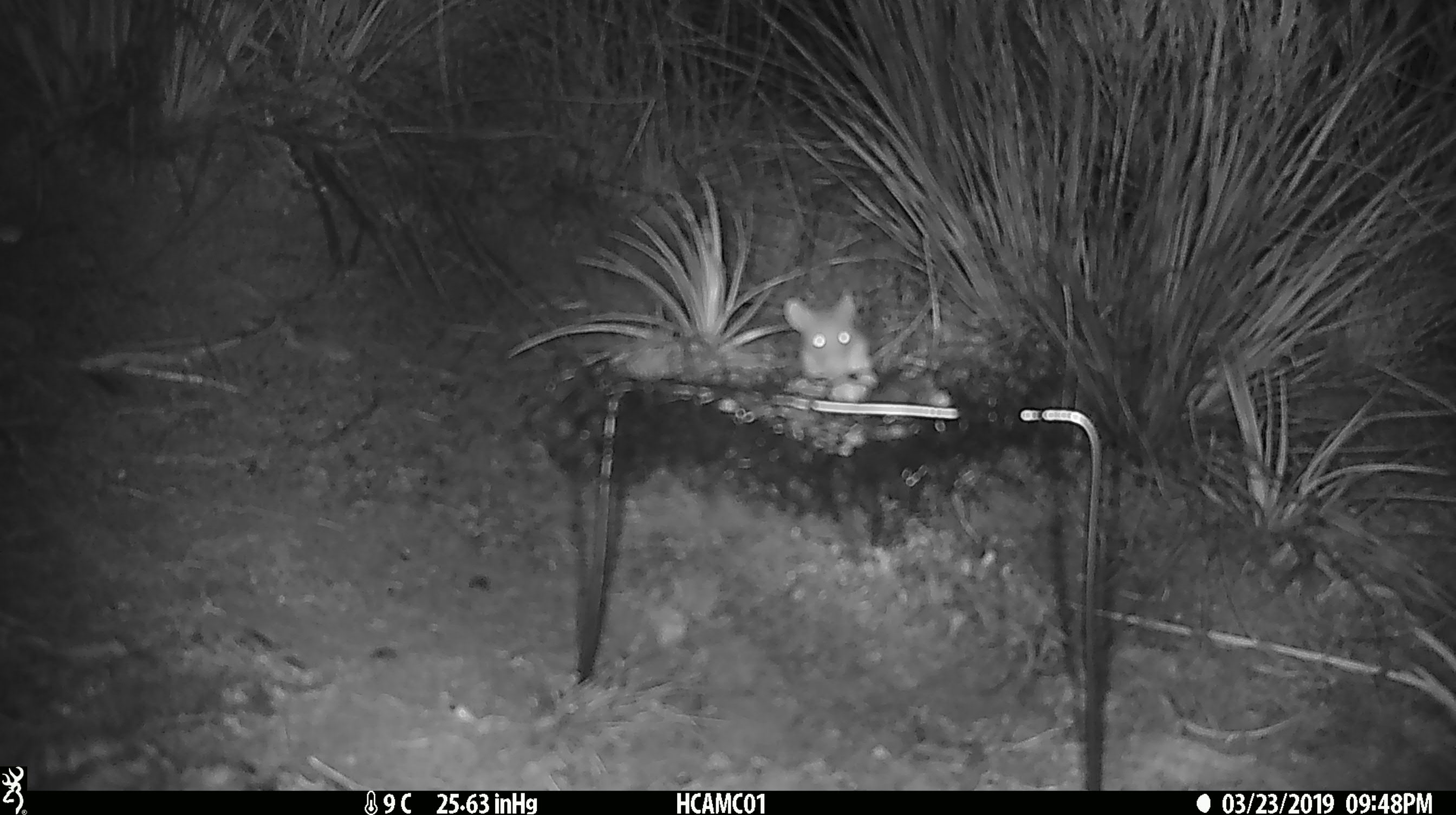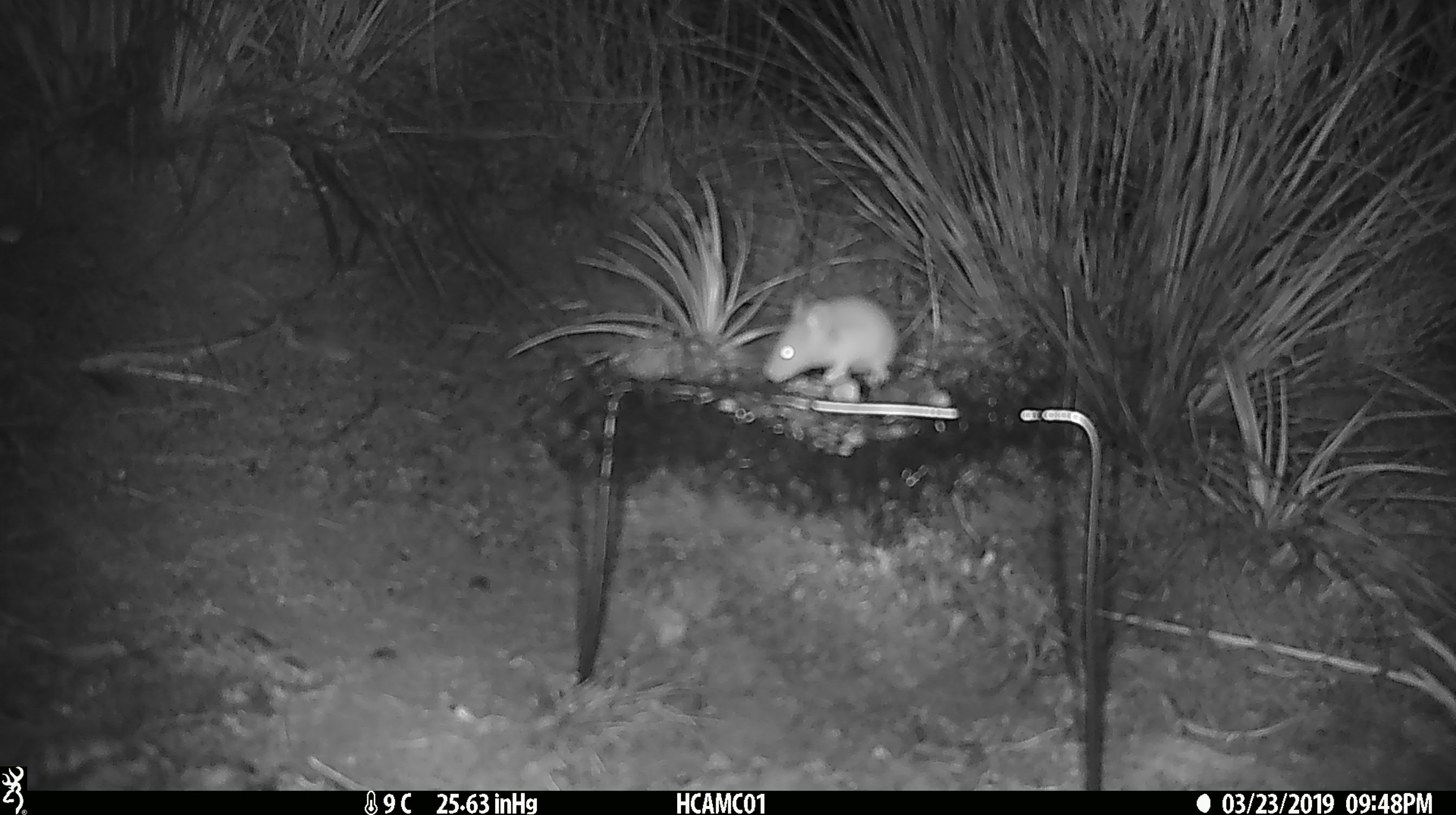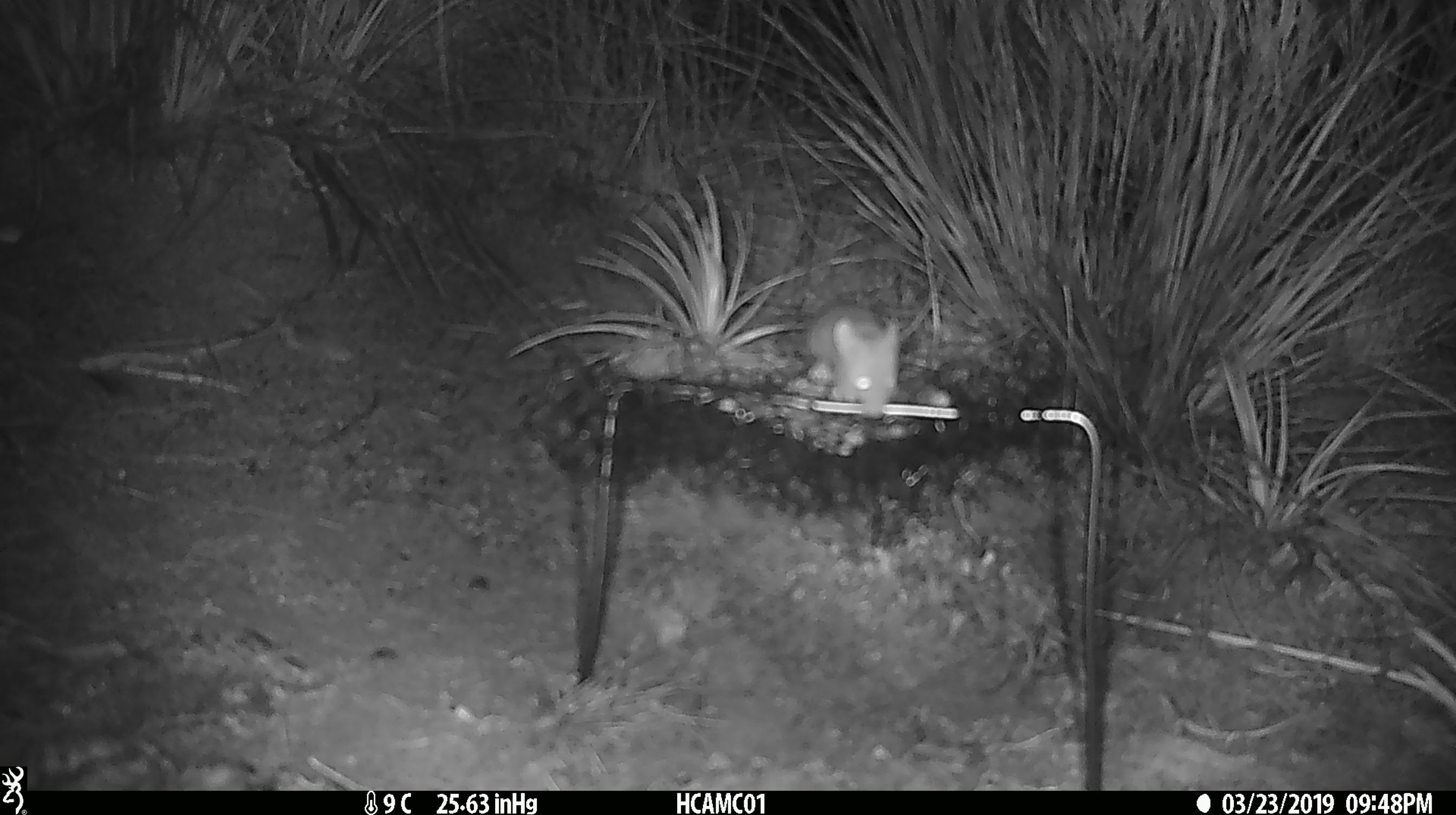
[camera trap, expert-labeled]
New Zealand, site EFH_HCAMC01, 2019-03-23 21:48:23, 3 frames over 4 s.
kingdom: Animalia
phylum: Chordata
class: Mammalia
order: Rodentia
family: Muridae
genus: Mus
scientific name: Mus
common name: mouse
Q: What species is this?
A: Mouse (Mus).